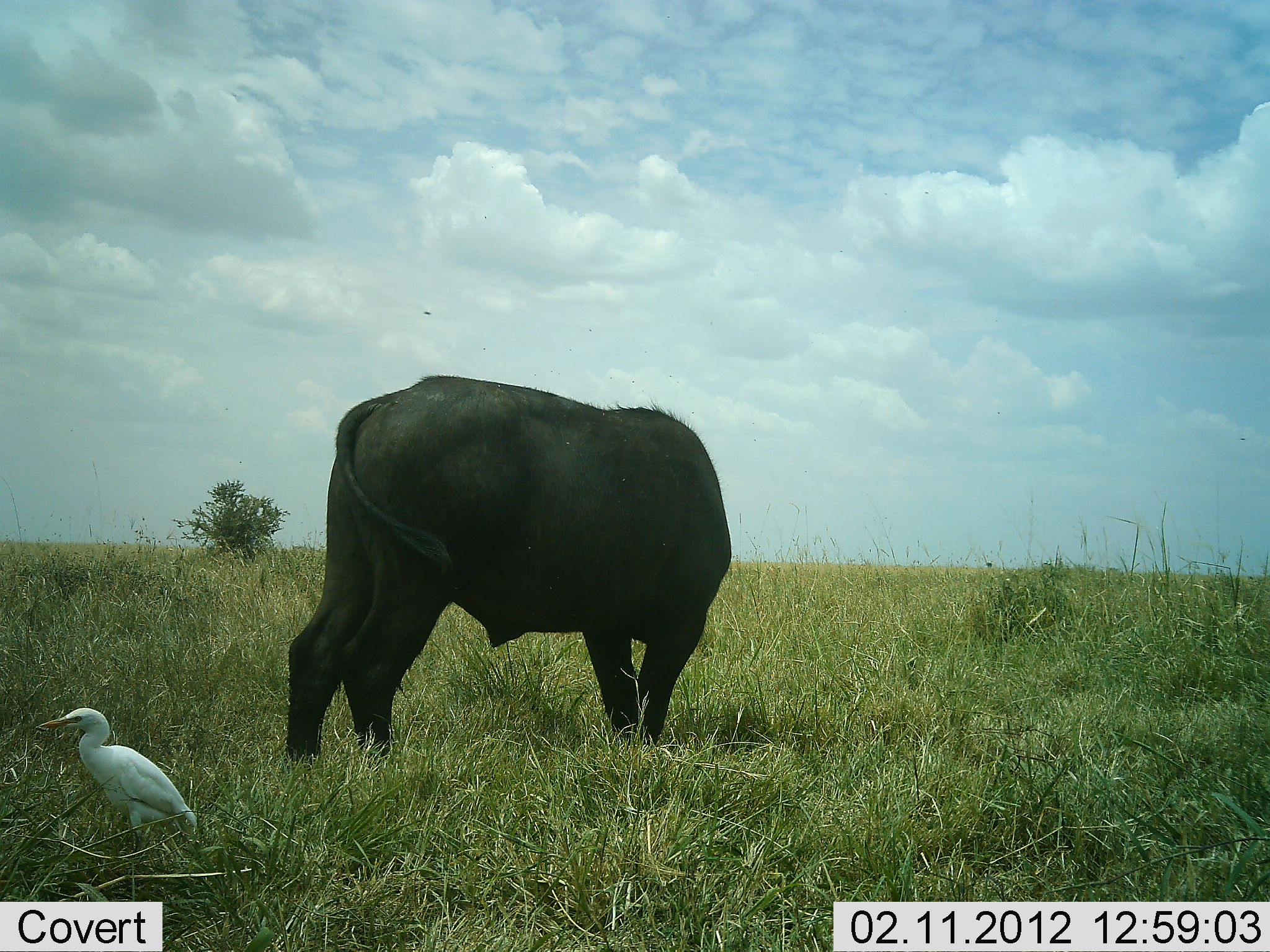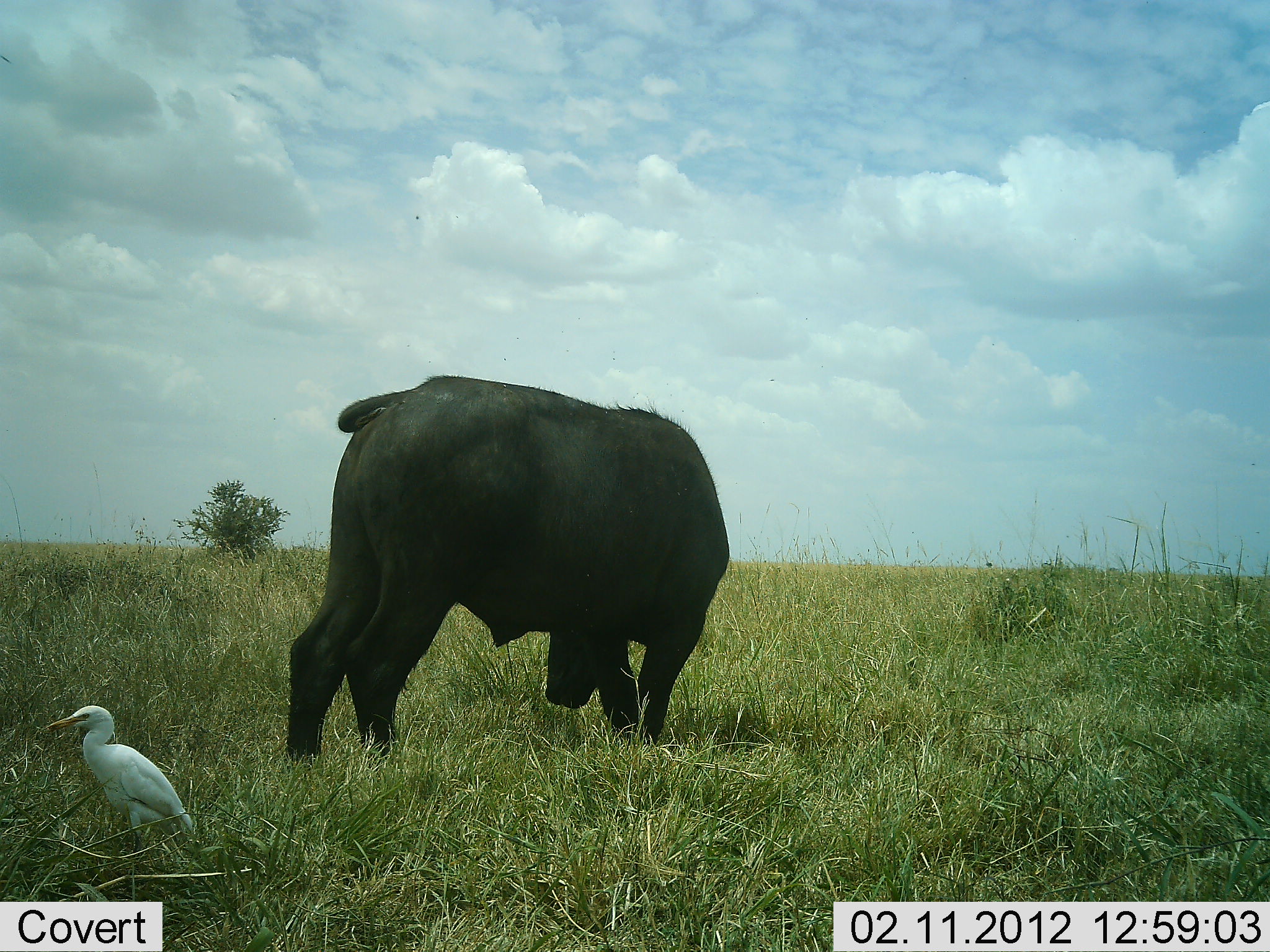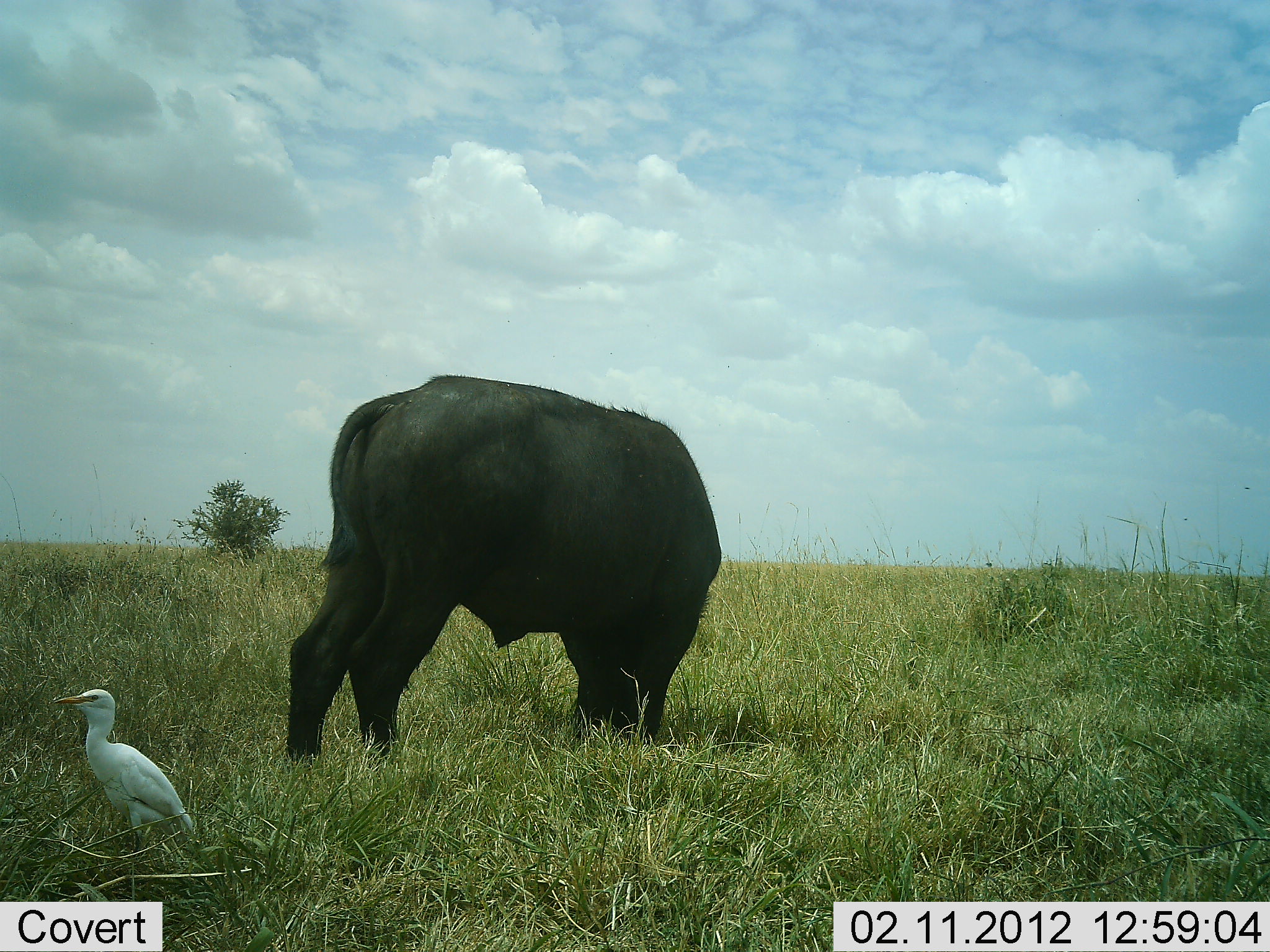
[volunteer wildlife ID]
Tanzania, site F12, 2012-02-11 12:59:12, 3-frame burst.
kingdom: Animalia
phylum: Chordata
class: Mammalia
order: Artiodactyla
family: Bovidae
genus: Syncerus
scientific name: Syncerus caffer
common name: cape buffalo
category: buffalo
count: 1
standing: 23%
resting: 8%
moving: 0%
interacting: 0%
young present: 0%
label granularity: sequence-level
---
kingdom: Animalia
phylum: Chordata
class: Aves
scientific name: Aves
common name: bird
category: otherbird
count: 1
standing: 100%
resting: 0%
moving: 0%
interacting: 0%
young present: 0%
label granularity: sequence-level